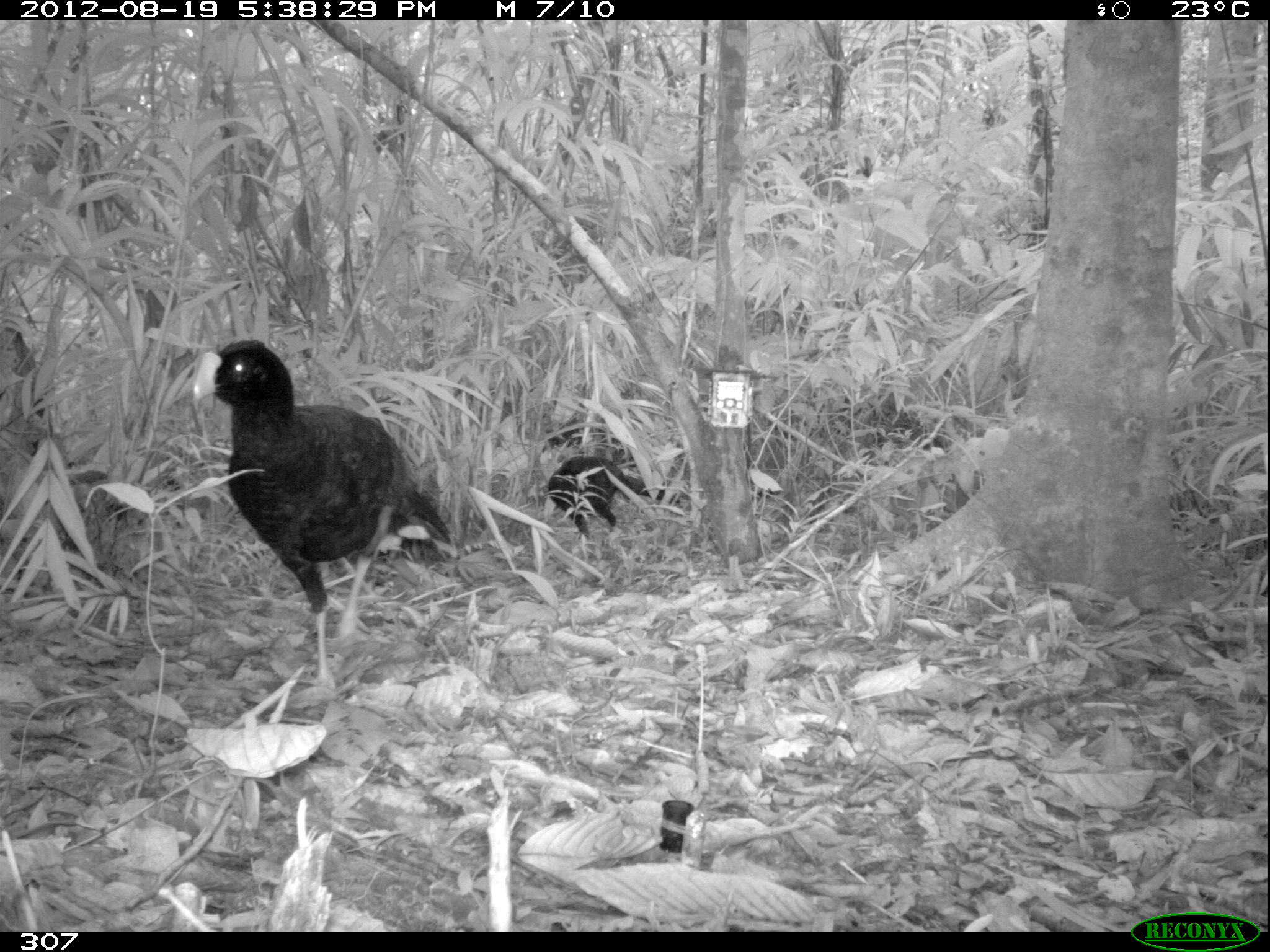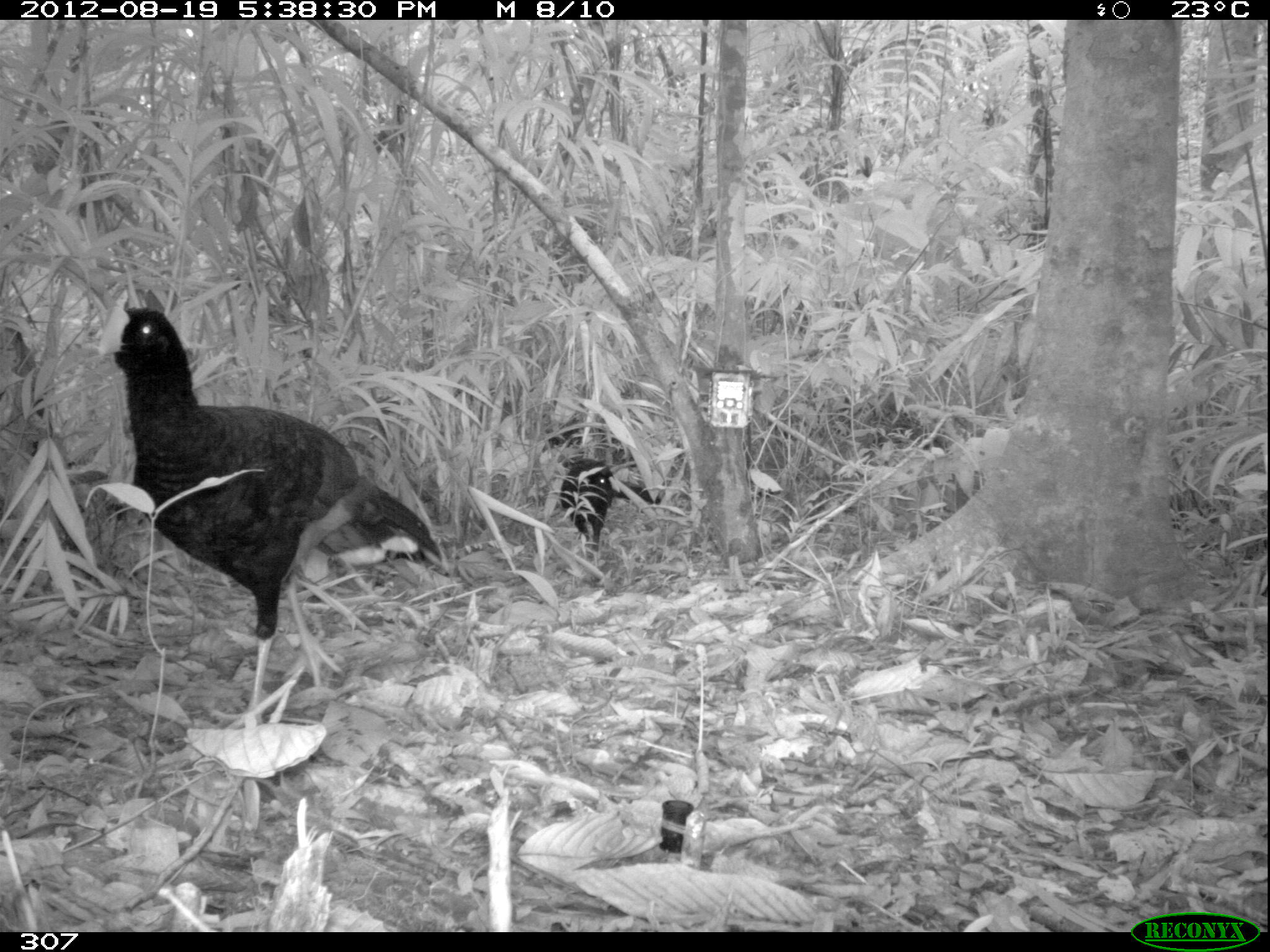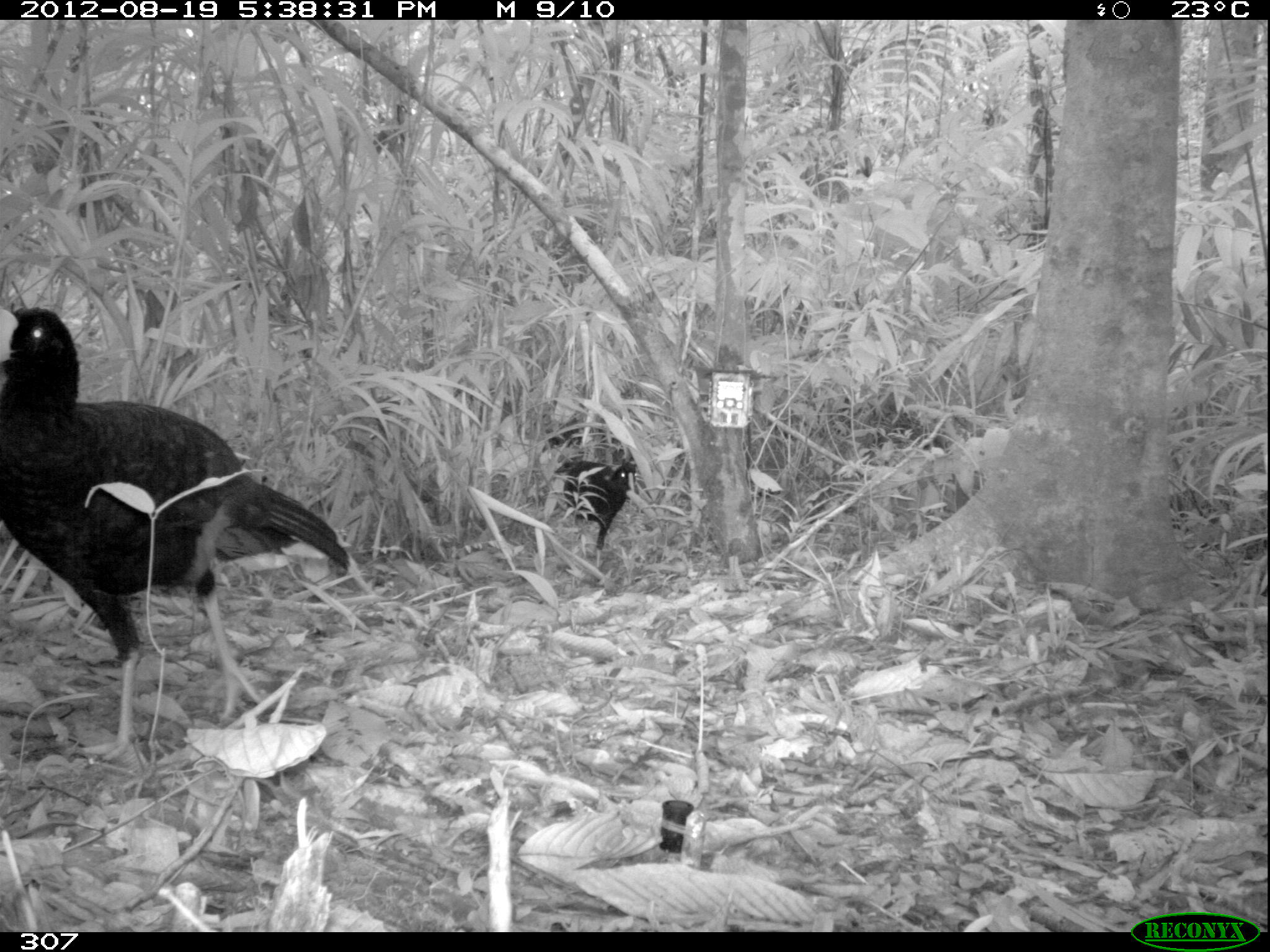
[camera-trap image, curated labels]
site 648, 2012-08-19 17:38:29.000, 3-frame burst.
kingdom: Animalia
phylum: Chordata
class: Aves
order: Galliformes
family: Cracidae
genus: Mitu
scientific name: Mitu tuberosum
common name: razor-billed curassow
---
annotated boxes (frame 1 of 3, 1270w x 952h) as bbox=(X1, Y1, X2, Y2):
mitu tuberosum: bbox=(183, 336, 454, 696); bbox=(547, 453, 683, 540)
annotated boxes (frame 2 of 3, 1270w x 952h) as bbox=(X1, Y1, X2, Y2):
mitu tuberosum: bbox=(83, 292, 442, 734); bbox=(554, 452, 657, 562)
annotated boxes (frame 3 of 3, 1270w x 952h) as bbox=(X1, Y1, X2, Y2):
mitu tuberosum: bbox=(0, 301, 349, 765); bbox=(545, 455, 642, 567)